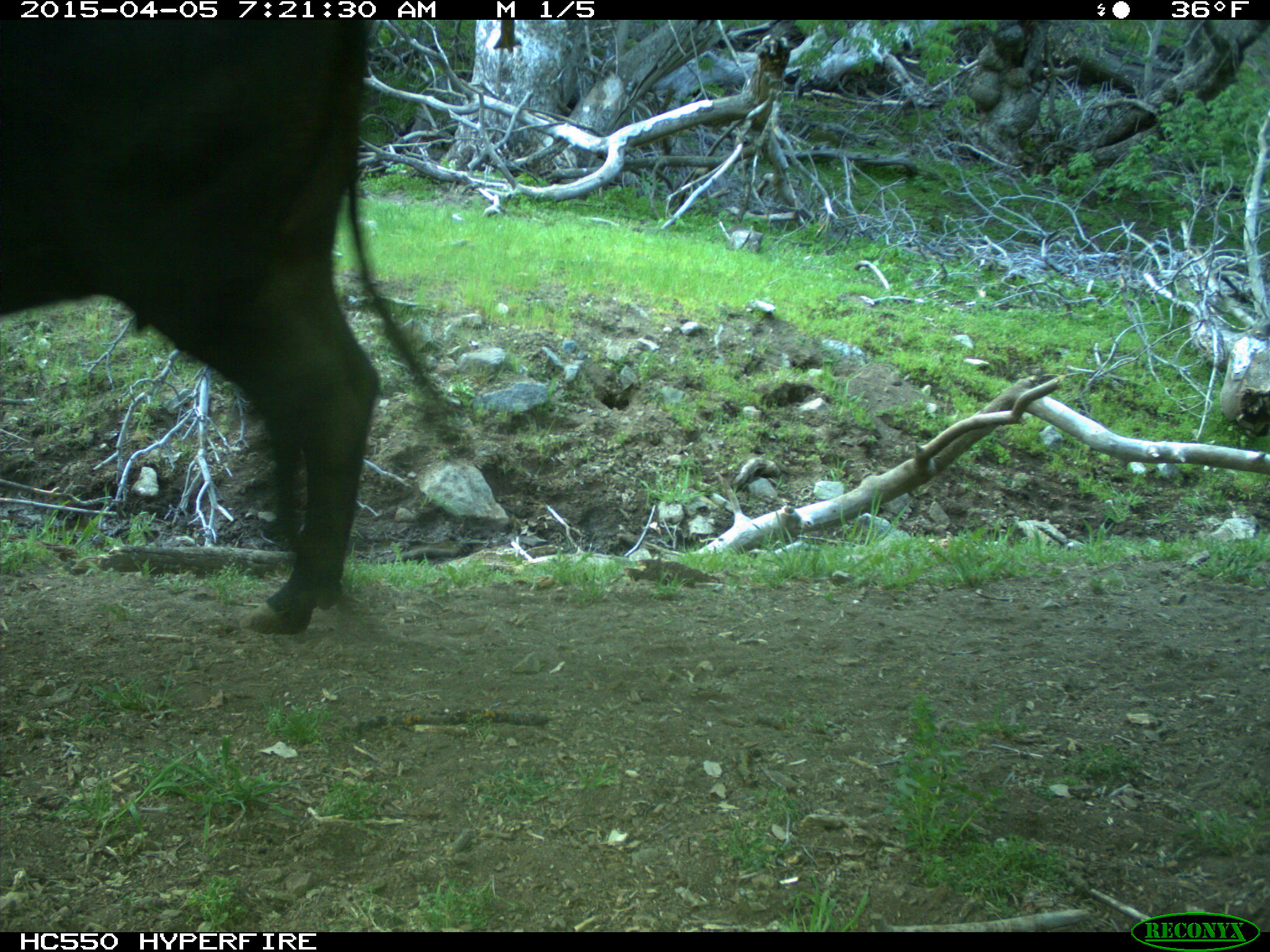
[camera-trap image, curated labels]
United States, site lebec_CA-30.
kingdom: Animalia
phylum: Chordata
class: Mammalia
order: Artiodactyla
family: Bovidae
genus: Bos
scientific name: Bos taurus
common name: domestic cow